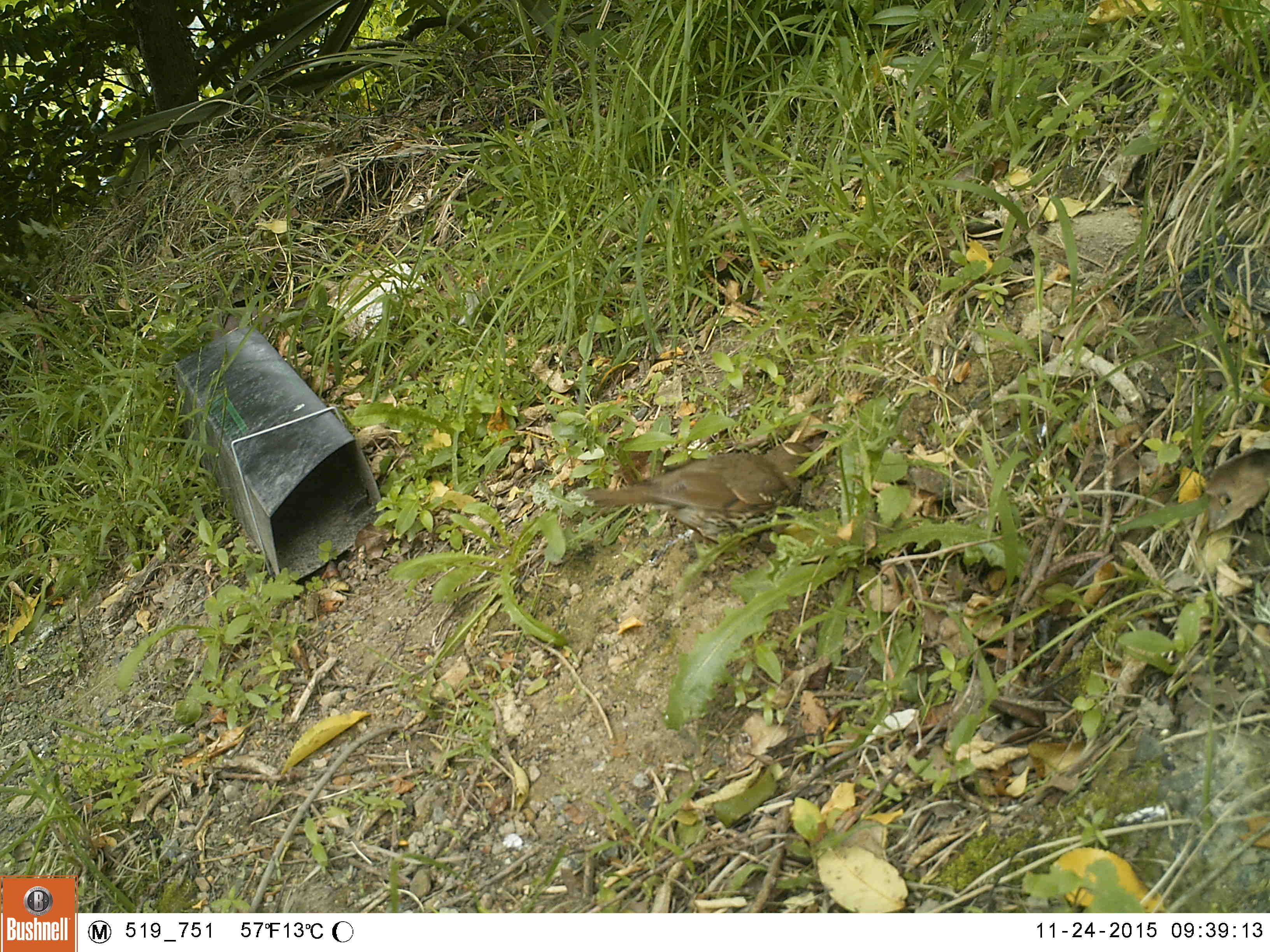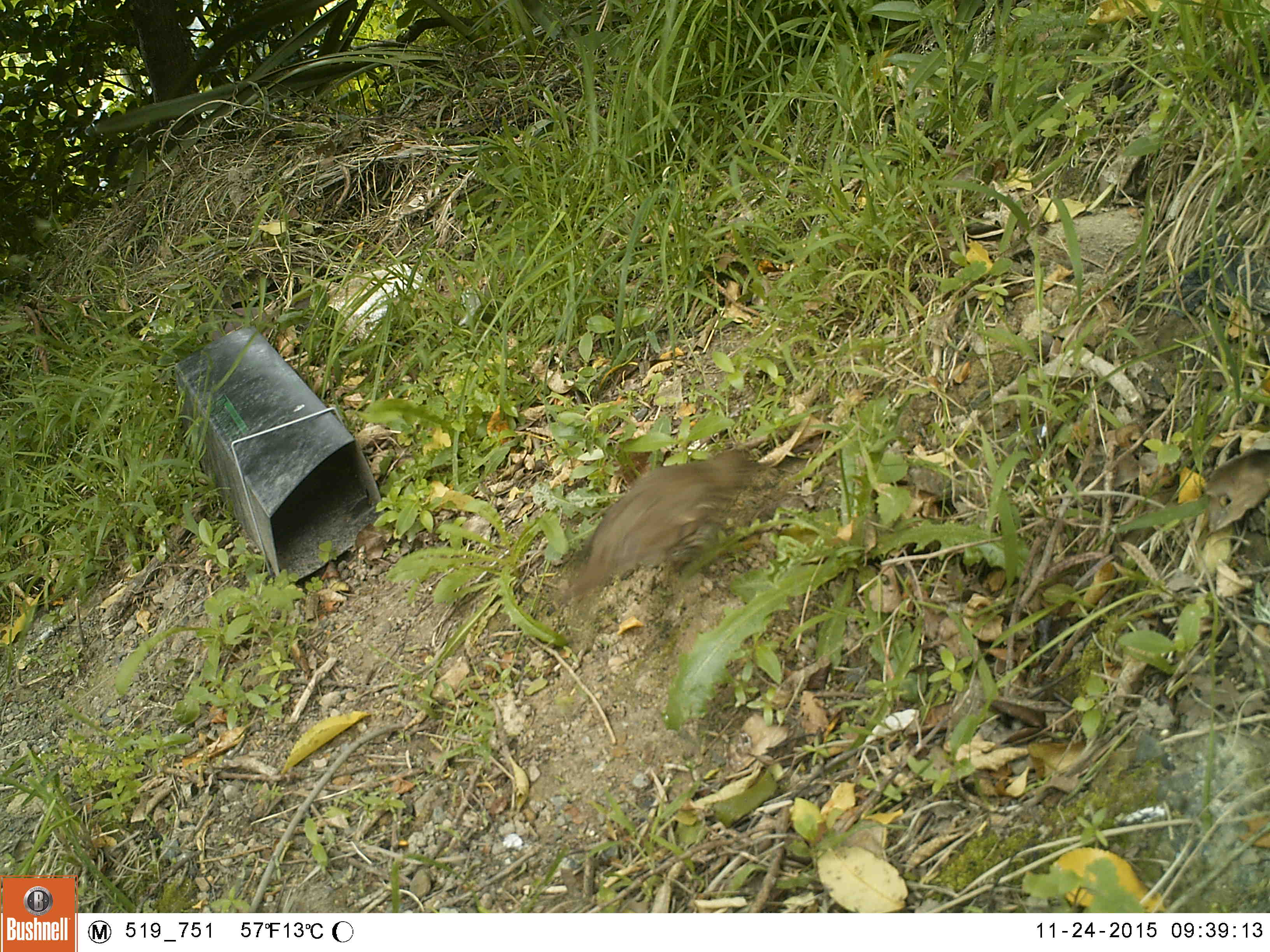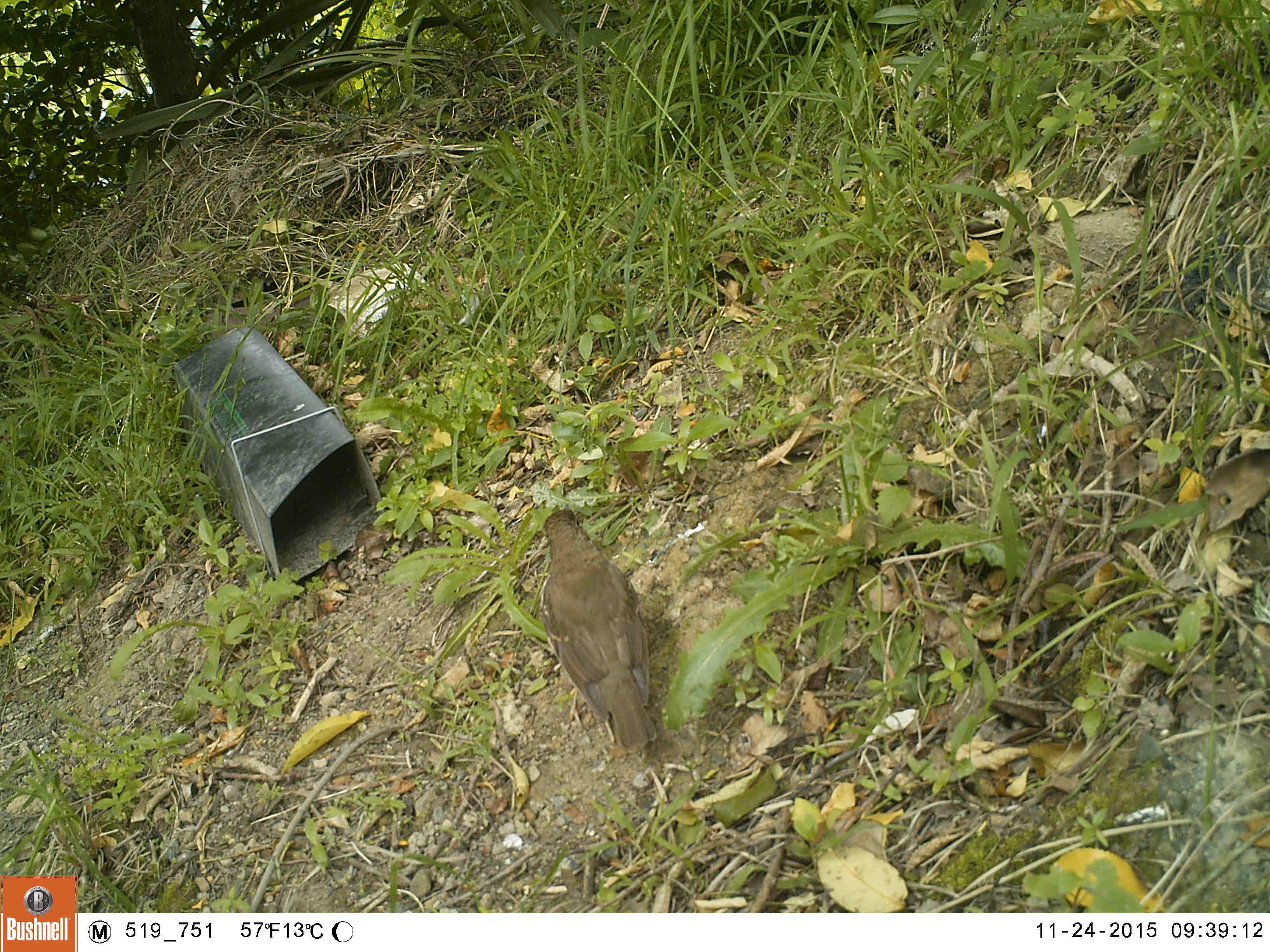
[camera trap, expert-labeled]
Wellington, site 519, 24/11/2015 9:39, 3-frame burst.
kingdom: Animalia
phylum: Chordata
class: Aves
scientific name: Aves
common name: bird